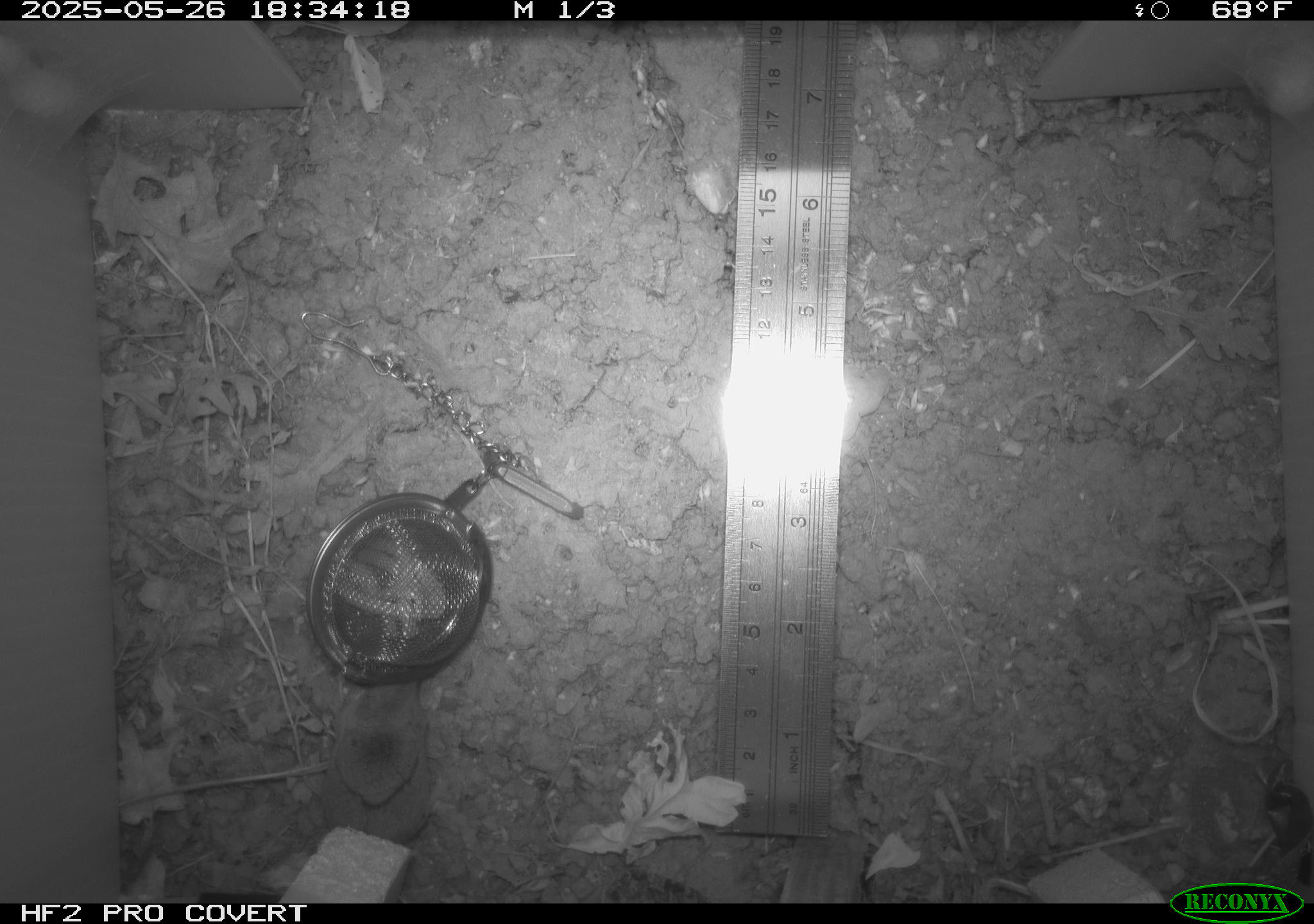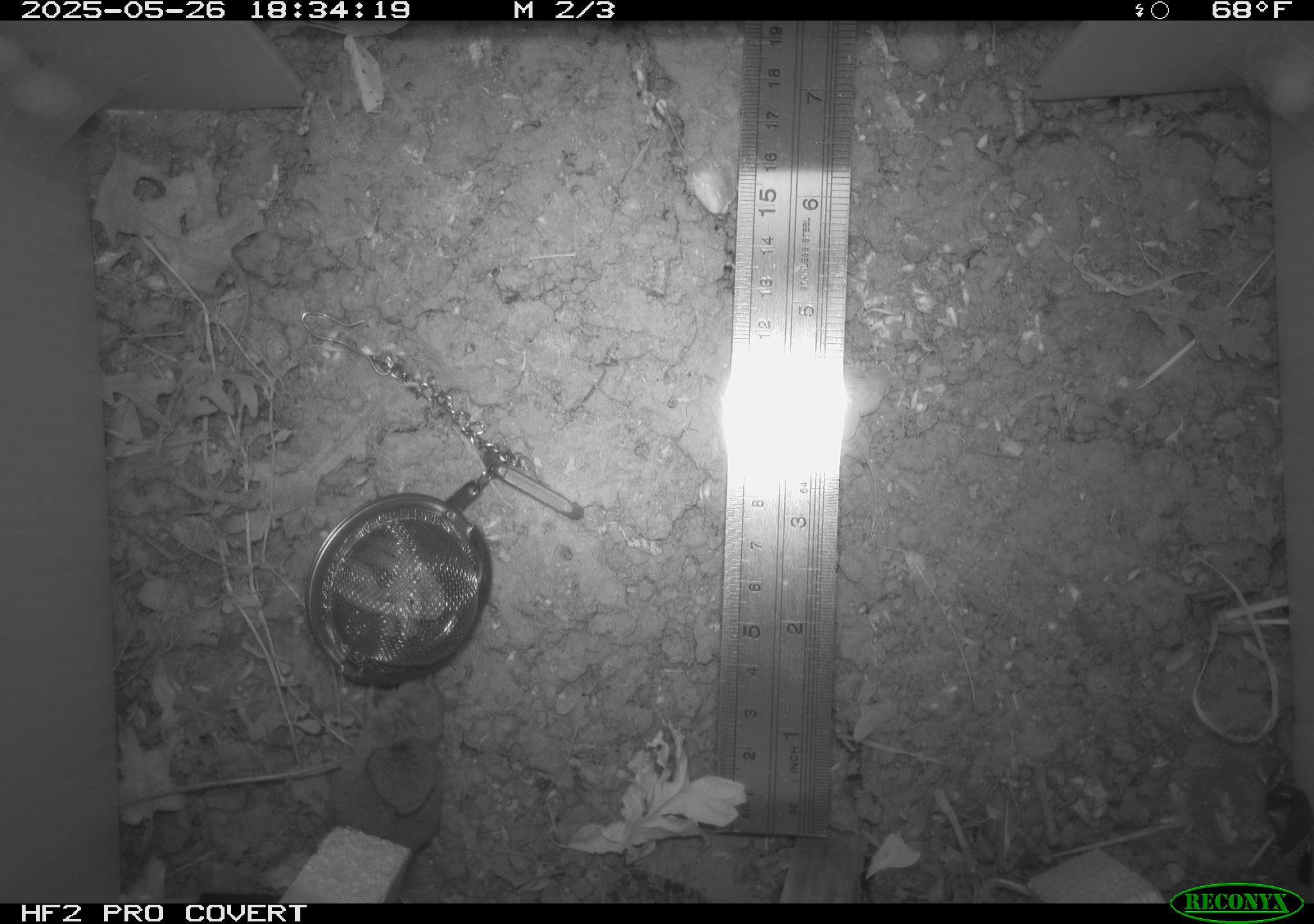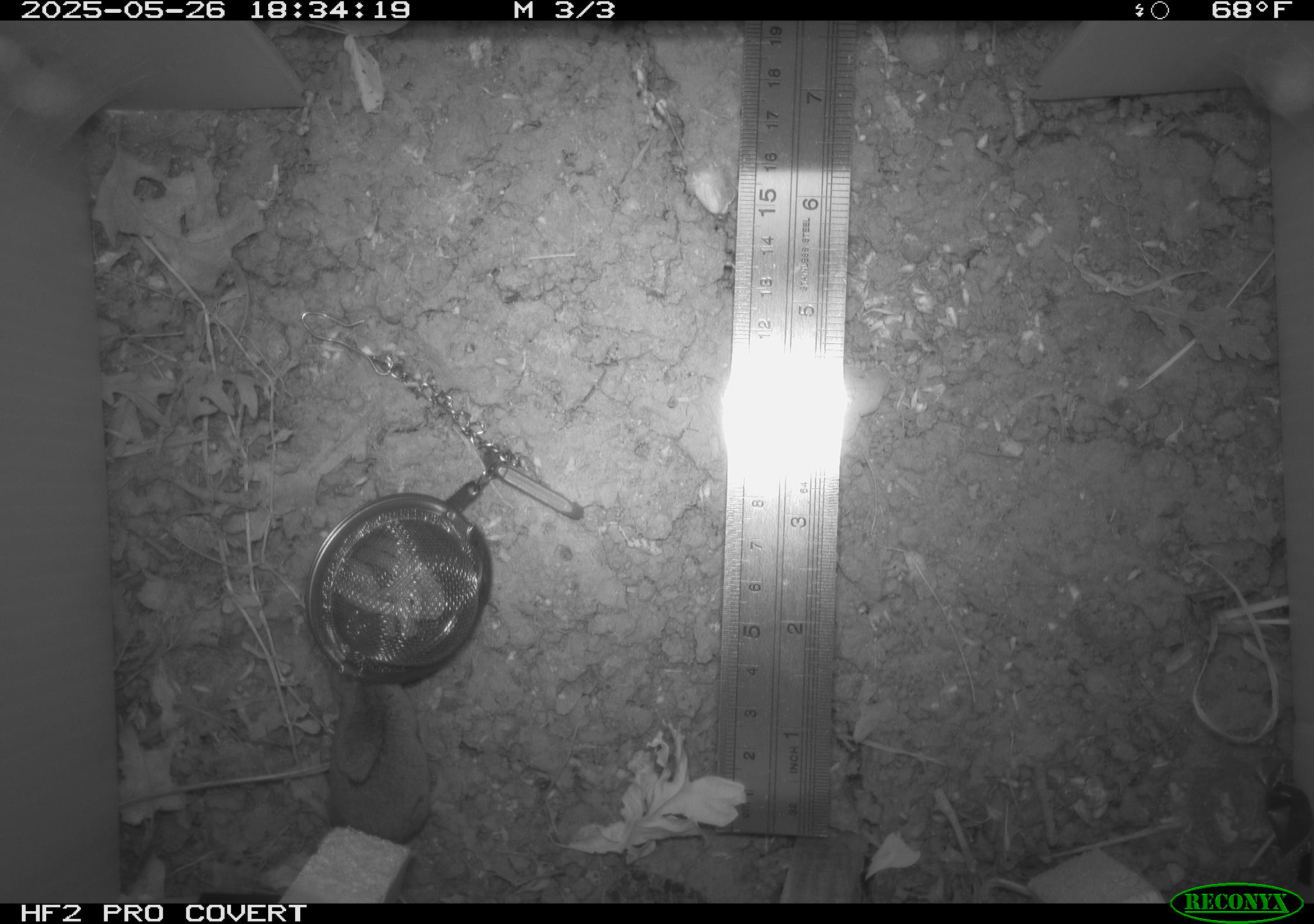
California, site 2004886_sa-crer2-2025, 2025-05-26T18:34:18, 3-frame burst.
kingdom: Animalia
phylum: Chordata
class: Mammalia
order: Rodentia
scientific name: Rodentia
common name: rodent